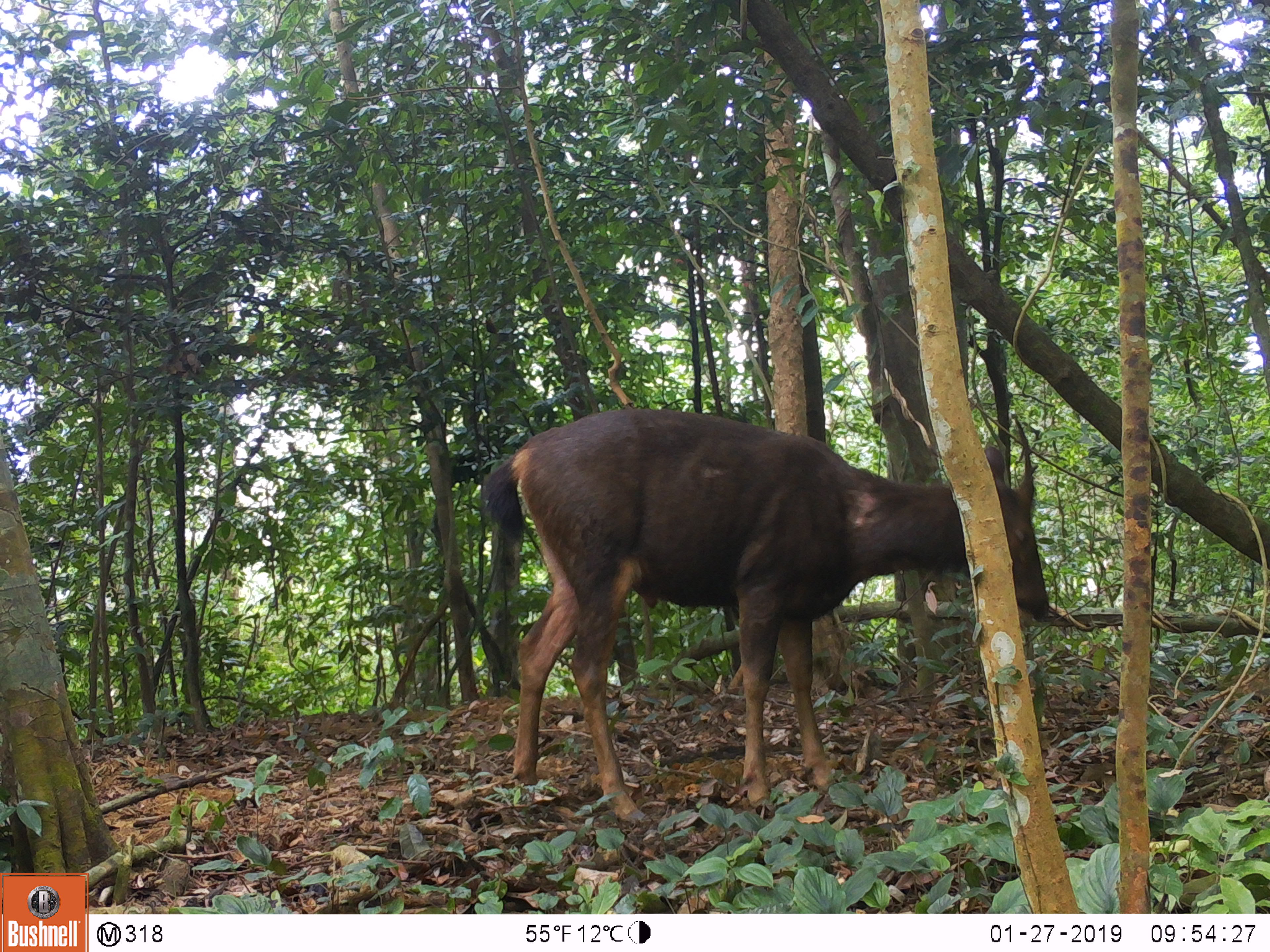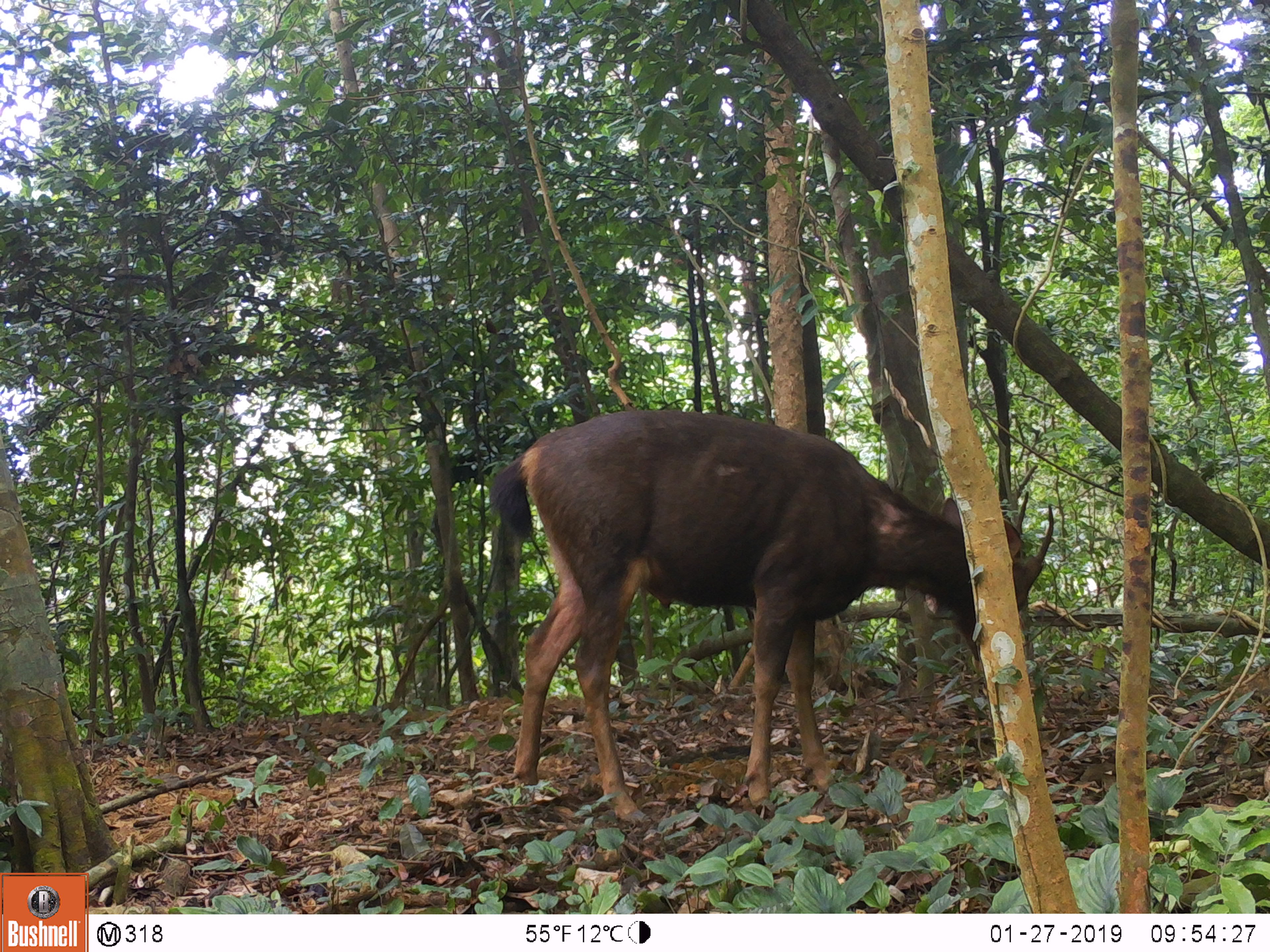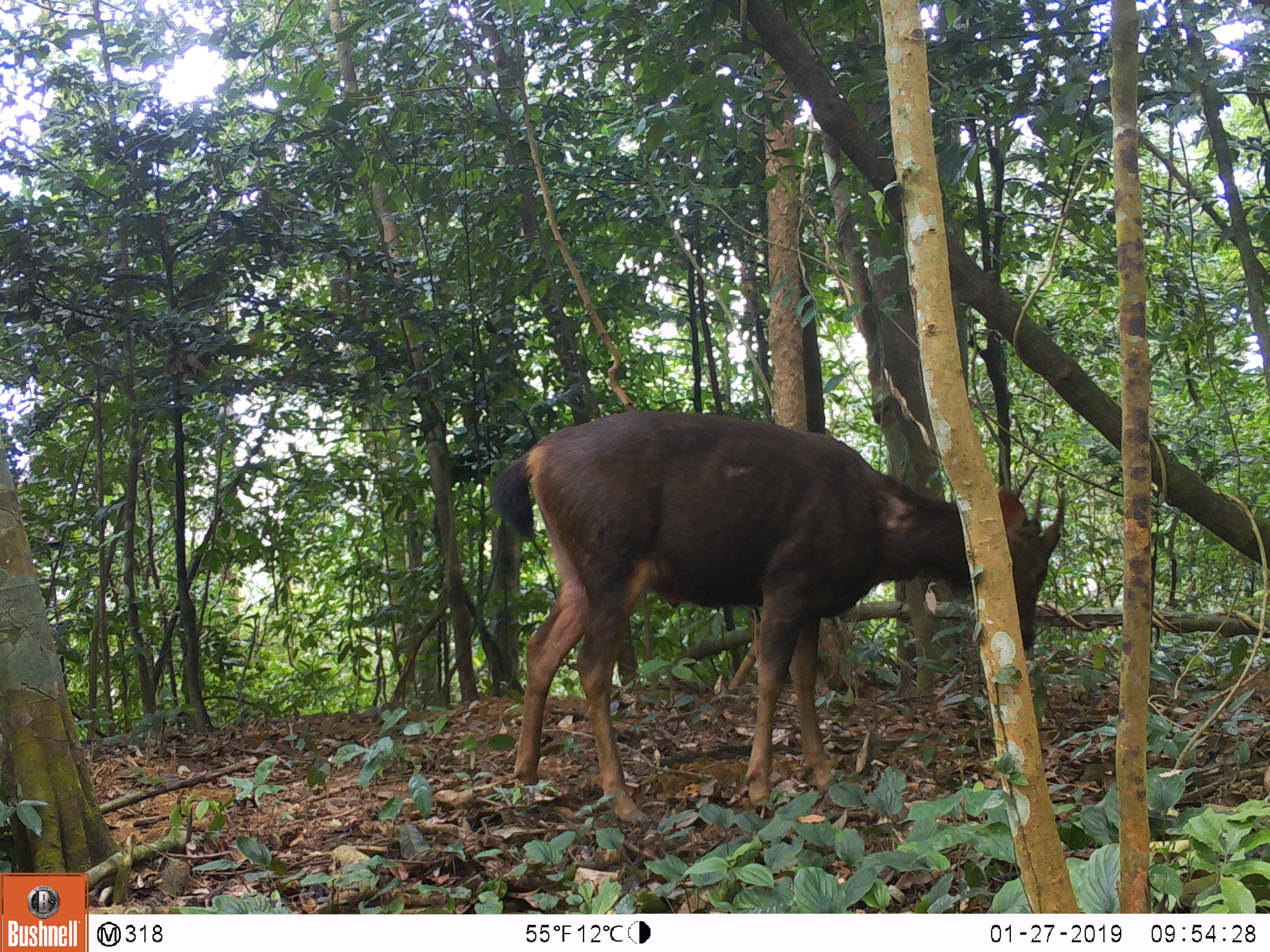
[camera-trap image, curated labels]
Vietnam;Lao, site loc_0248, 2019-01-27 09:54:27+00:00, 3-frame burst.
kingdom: Animalia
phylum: Chordata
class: Mammalia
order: Artiodactyla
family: Cervidae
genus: Rusa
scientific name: Rusa unicolor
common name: sambar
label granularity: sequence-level